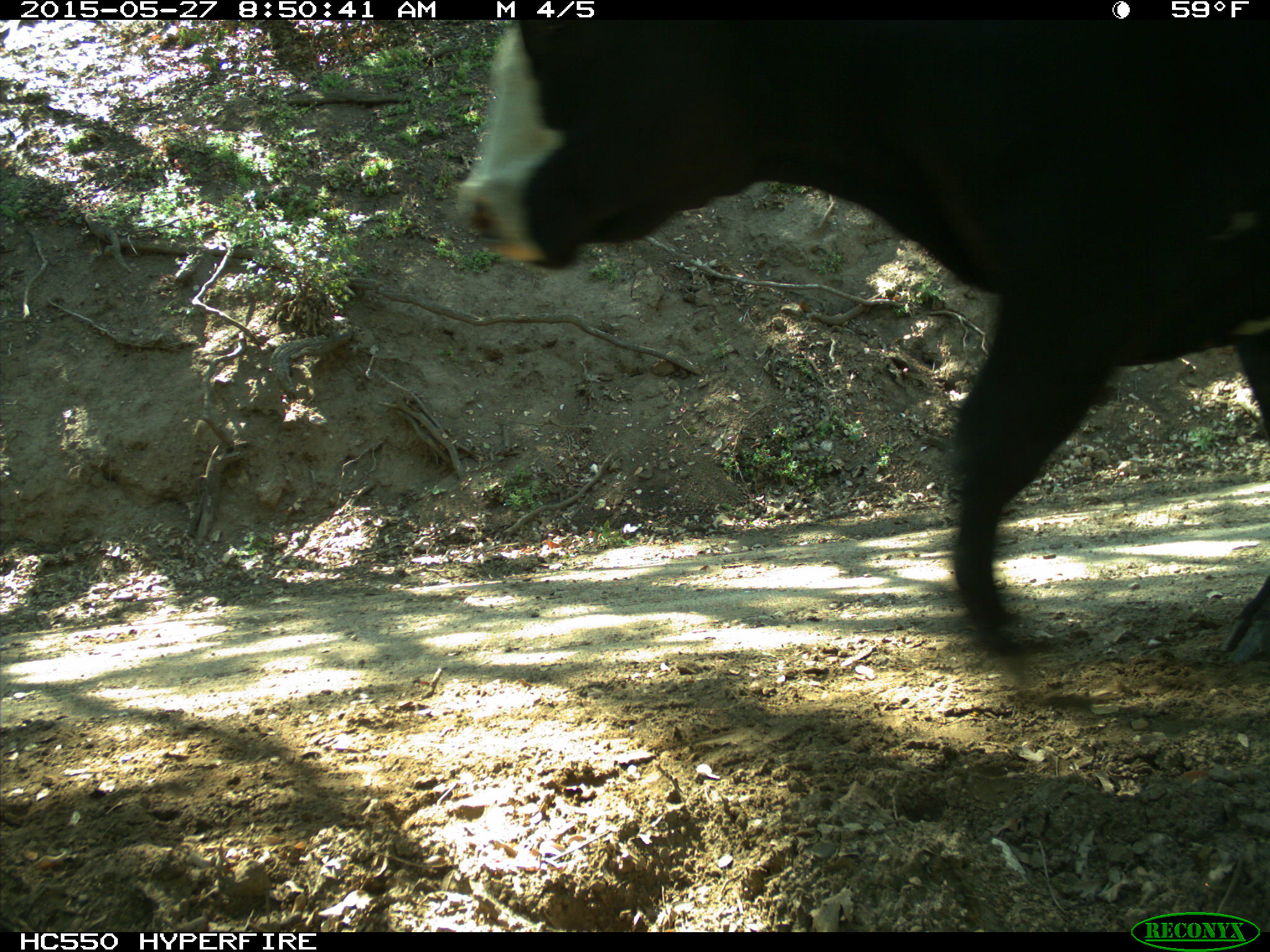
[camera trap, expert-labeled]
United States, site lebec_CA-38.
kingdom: Animalia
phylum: Chordata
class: Mammalia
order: Artiodactyla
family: Bovidae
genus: Bos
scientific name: Bos taurus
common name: domestic cow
Bos taurus (domestic cow).